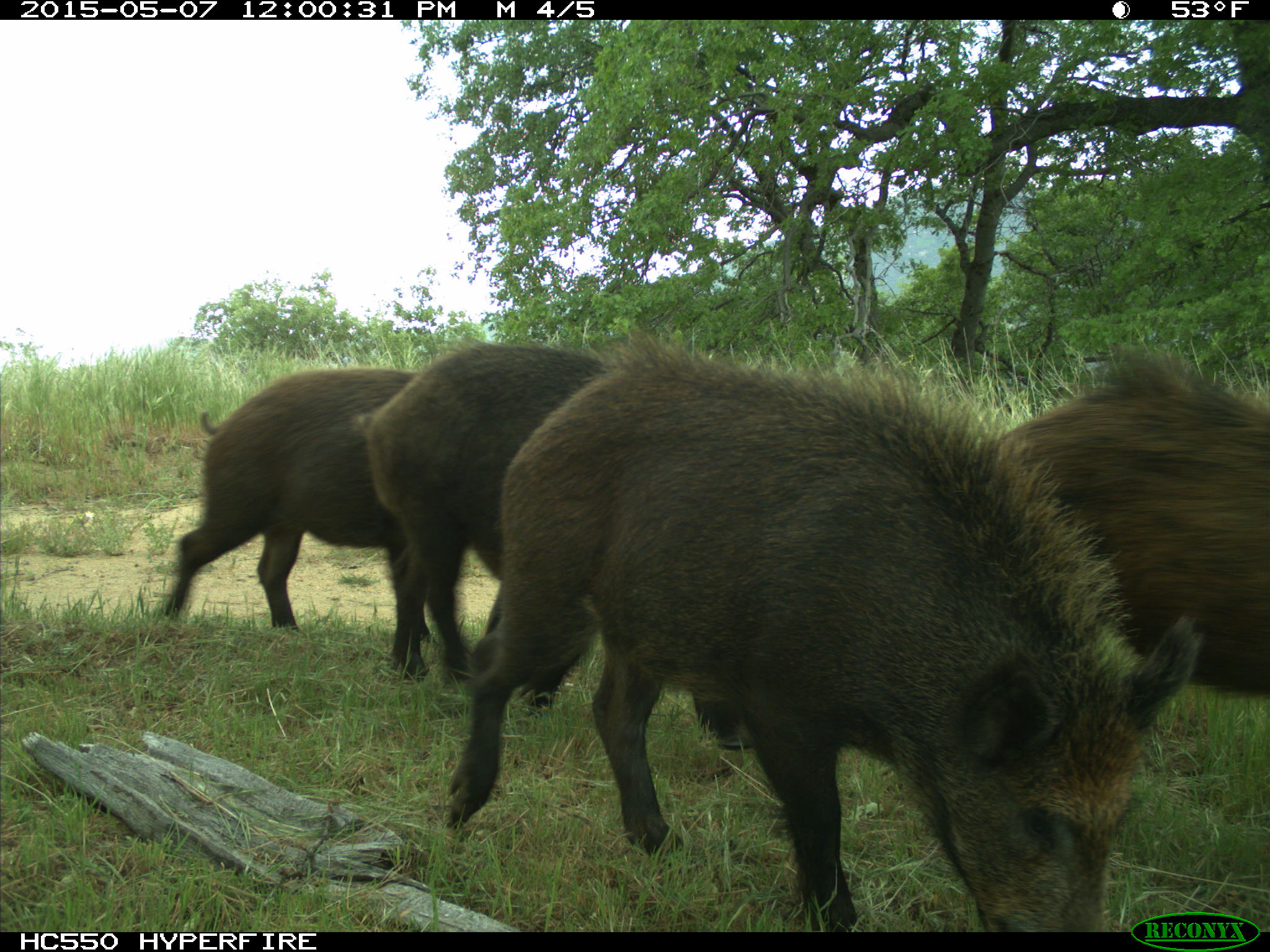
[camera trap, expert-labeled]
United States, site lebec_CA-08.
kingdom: Animalia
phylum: Chordata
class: Mammalia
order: Artiodactyla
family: Suidae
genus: Sus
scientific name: Sus scrofa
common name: wild boar